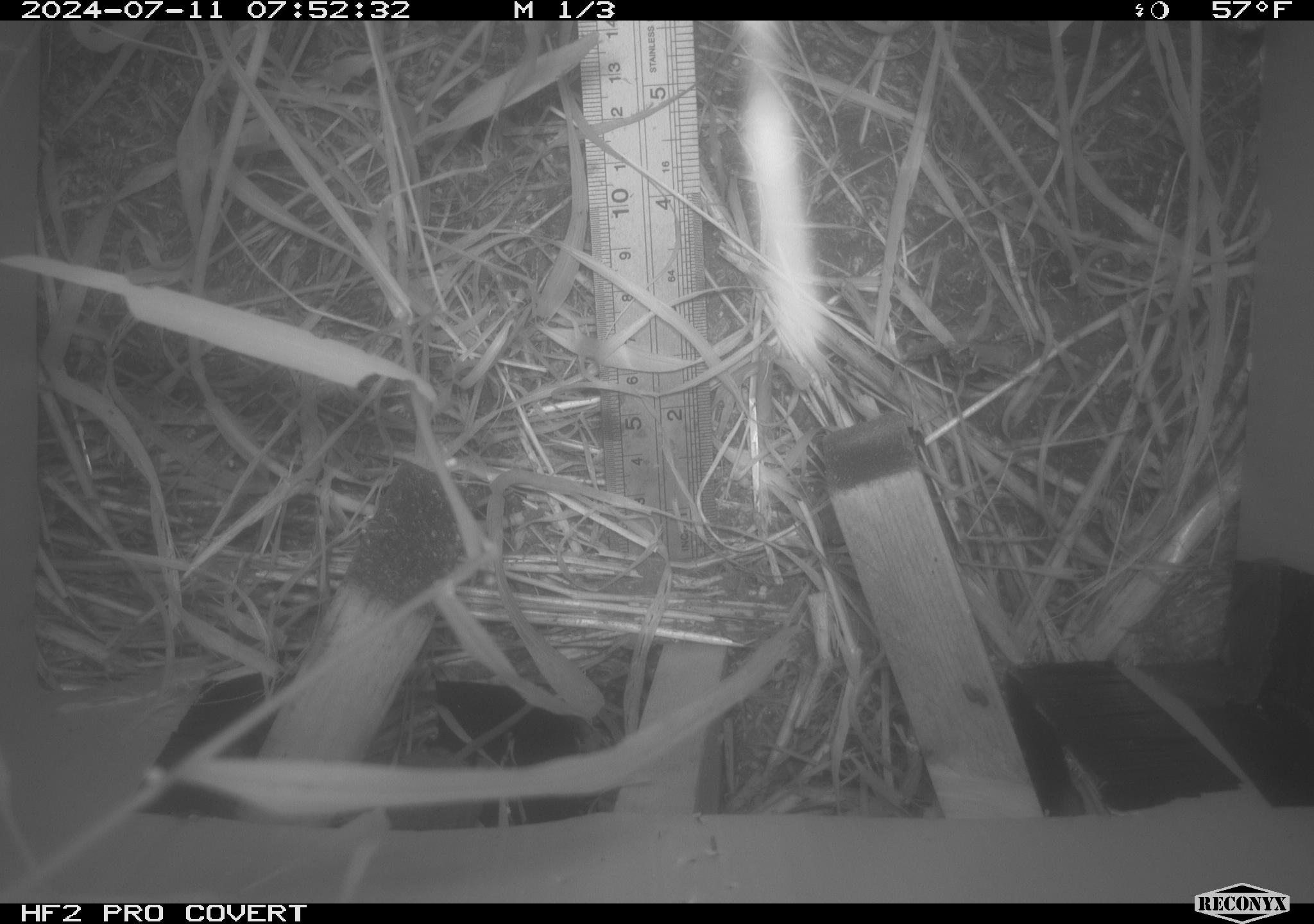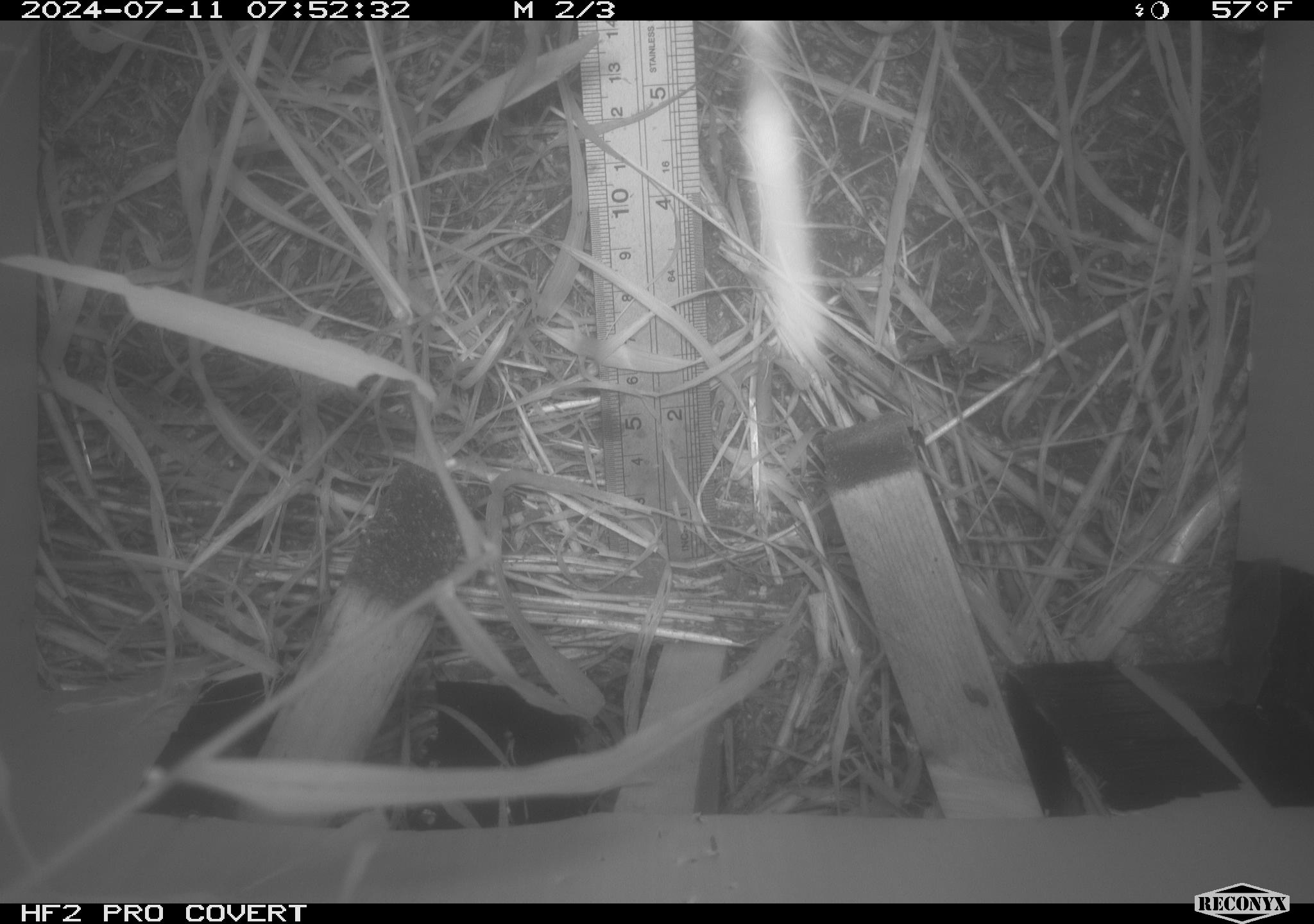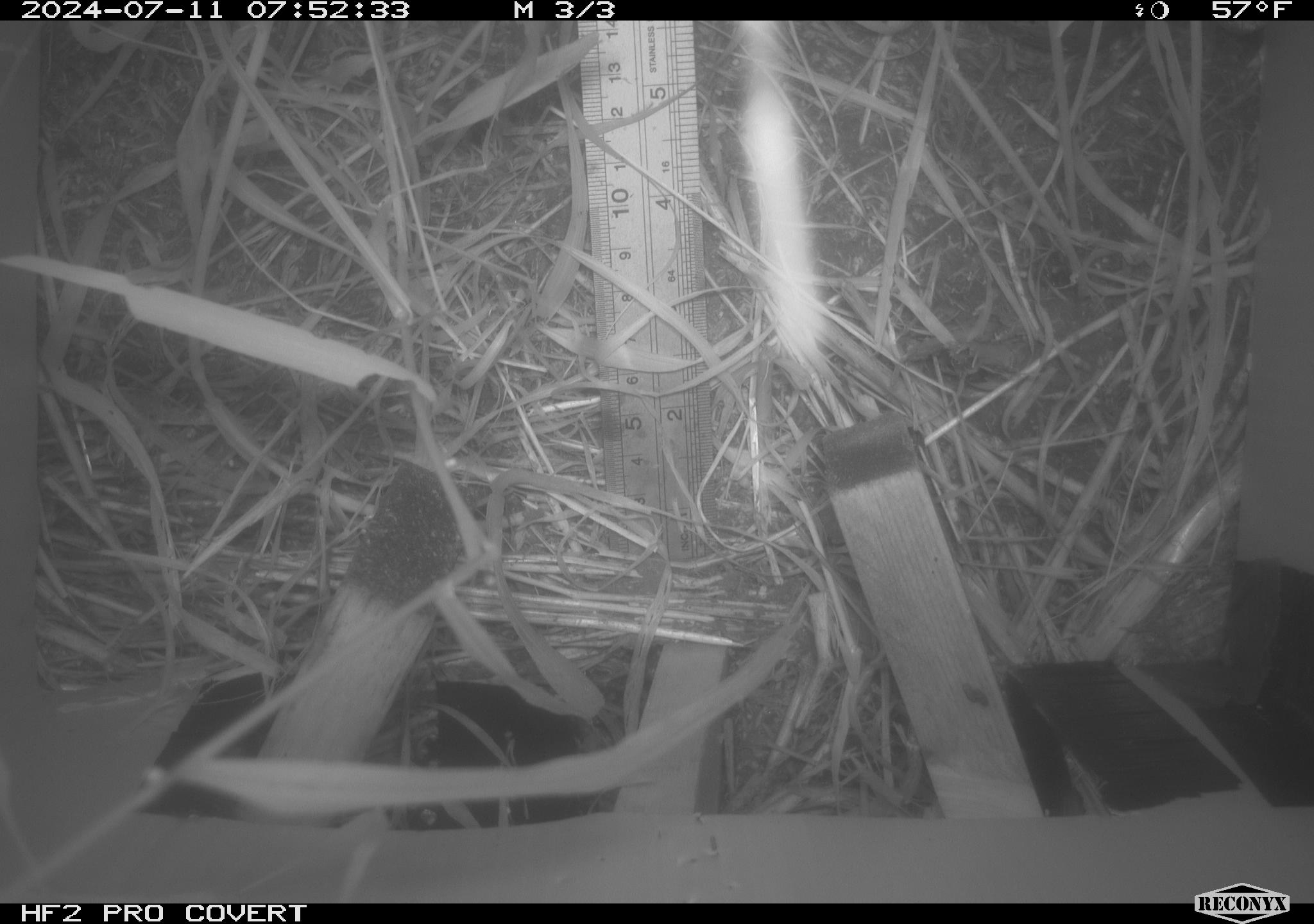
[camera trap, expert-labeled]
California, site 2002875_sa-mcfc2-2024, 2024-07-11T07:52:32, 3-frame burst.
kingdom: Animalia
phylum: Chordata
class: Mammalia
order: Rodentia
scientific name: Rodentia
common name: rodent